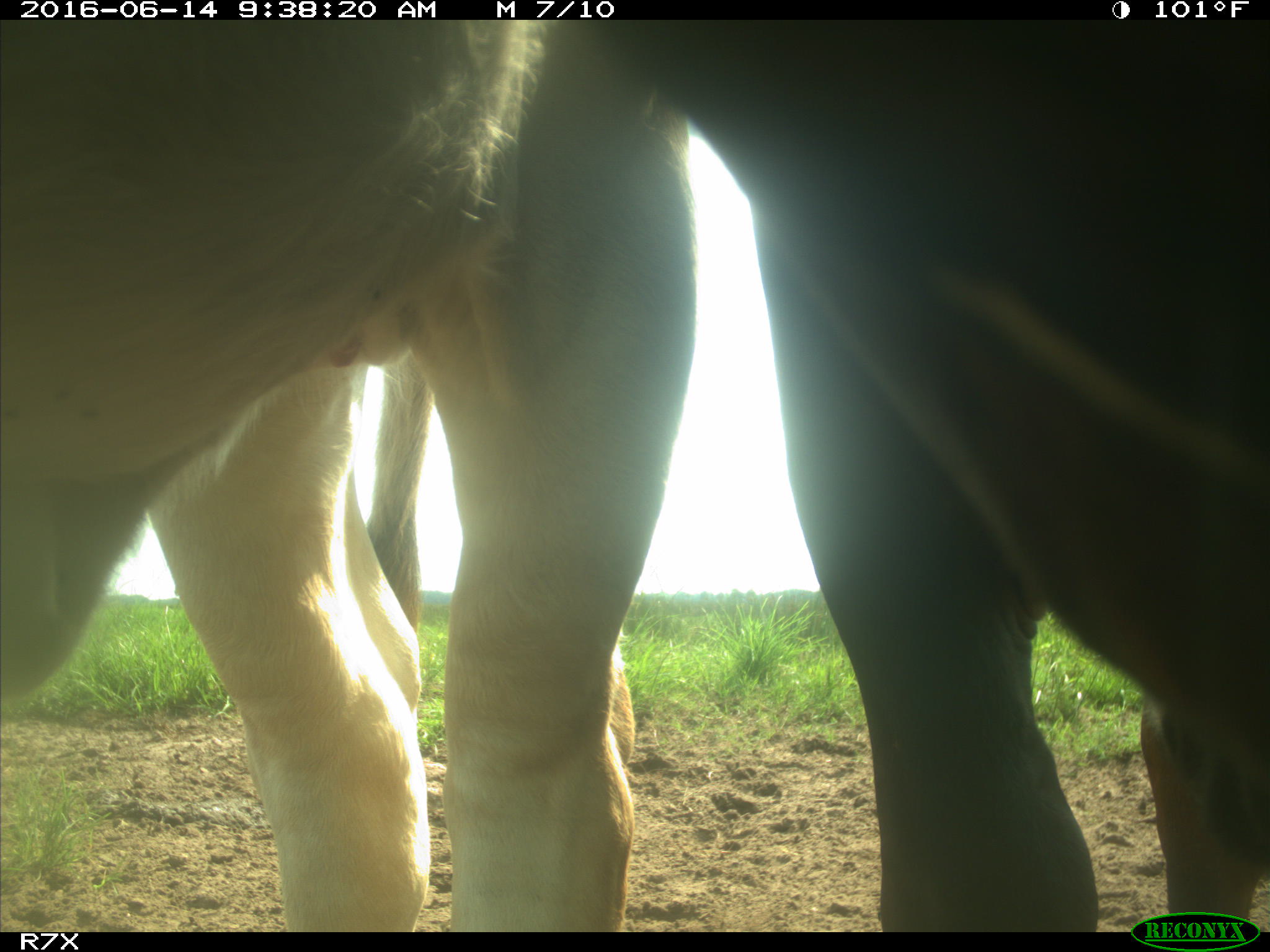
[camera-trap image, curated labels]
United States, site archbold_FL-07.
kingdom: Animalia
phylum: Chordata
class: Mammalia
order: Artiodactyla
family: Bovidae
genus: Bos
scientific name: Bos taurus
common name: domestic cow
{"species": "Bos taurus (domestic cow)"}